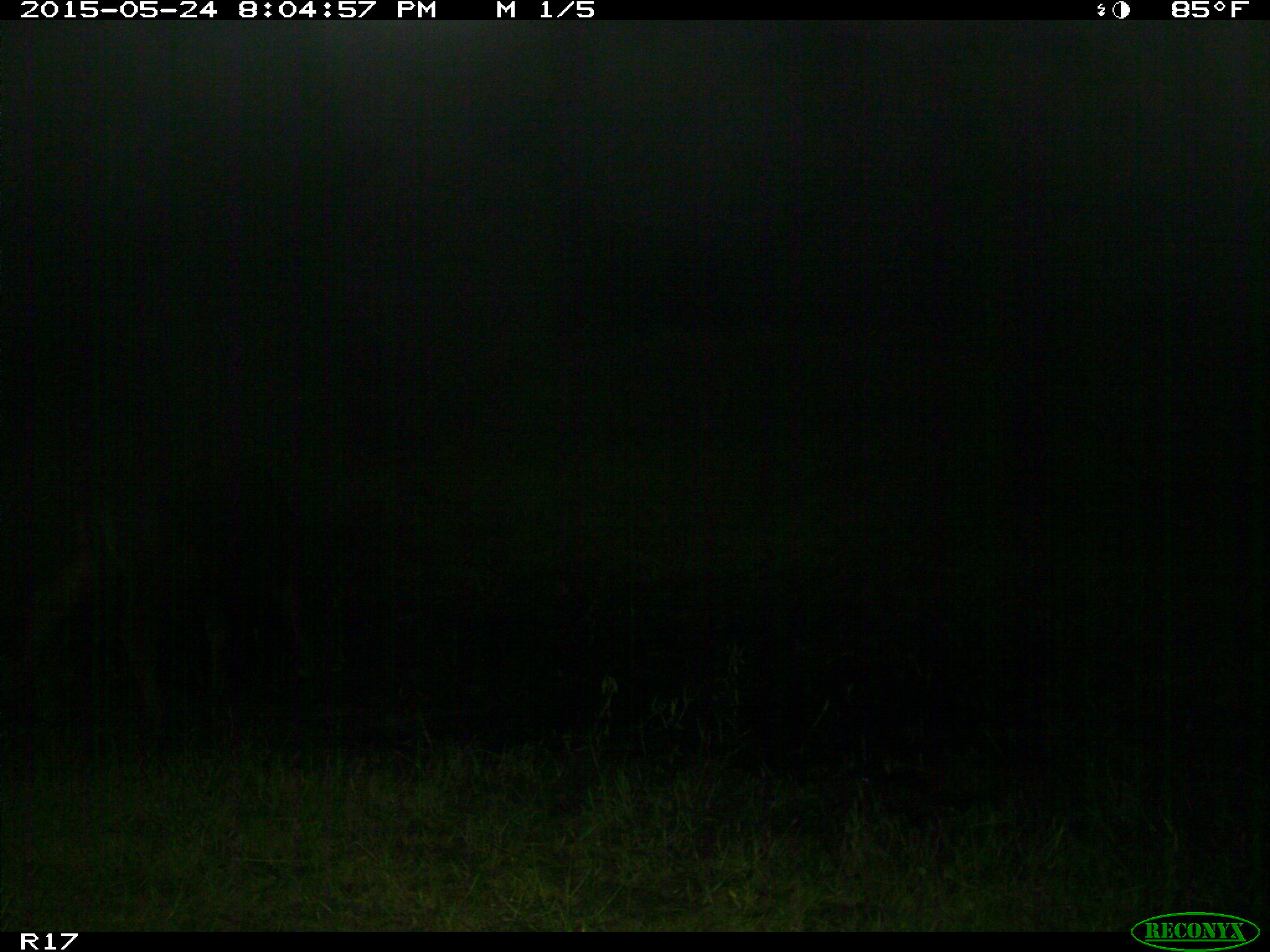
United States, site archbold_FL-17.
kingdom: Animalia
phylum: Chordata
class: Mammalia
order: Artiodactyla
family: Bovidae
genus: Bos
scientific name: Bos taurus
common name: domestic cow